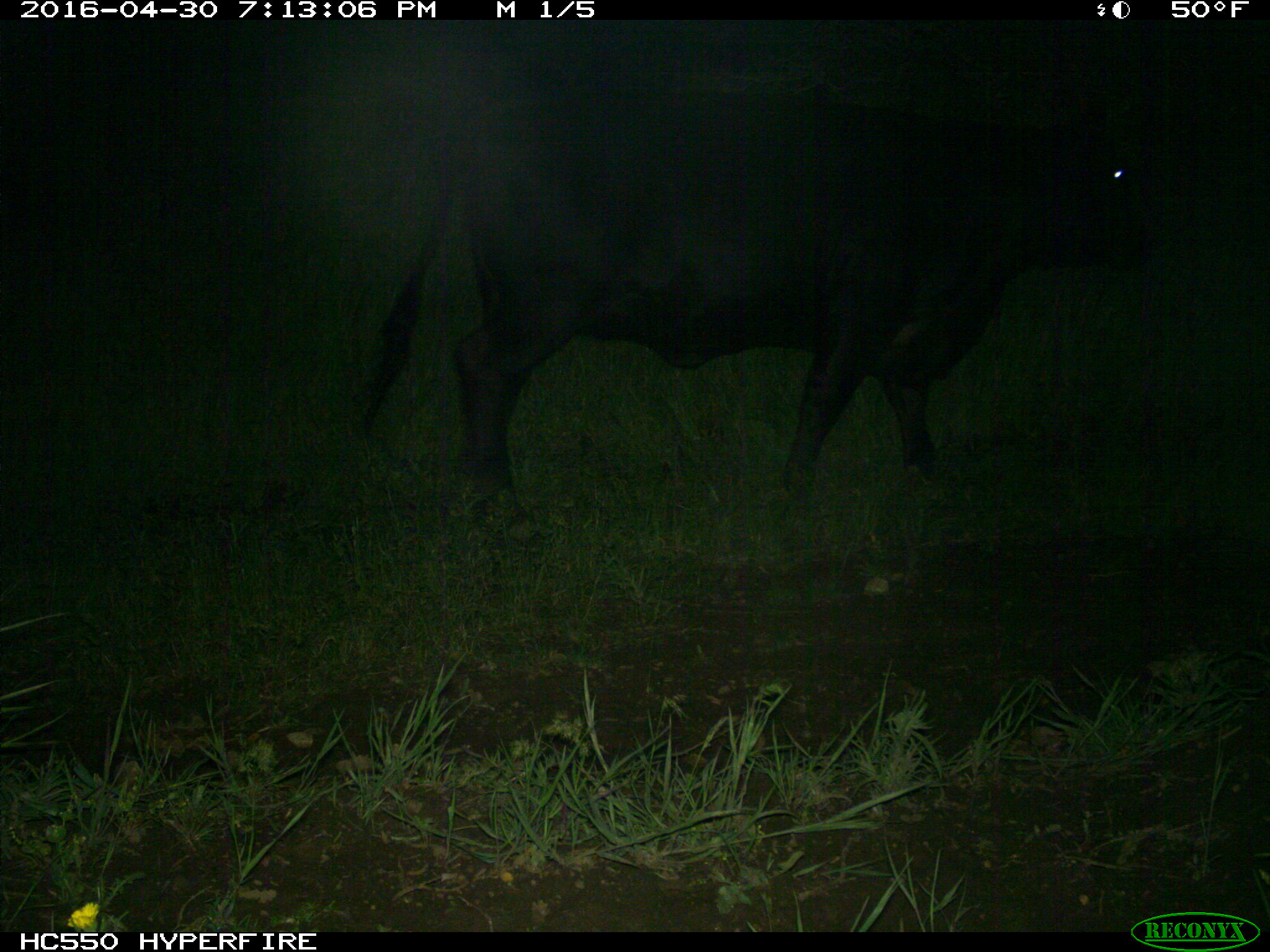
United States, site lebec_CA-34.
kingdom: Animalia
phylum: Chordata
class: Mammalia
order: Artiodactyla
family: Bovidae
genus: Bos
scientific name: Bos taurus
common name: domestic cow